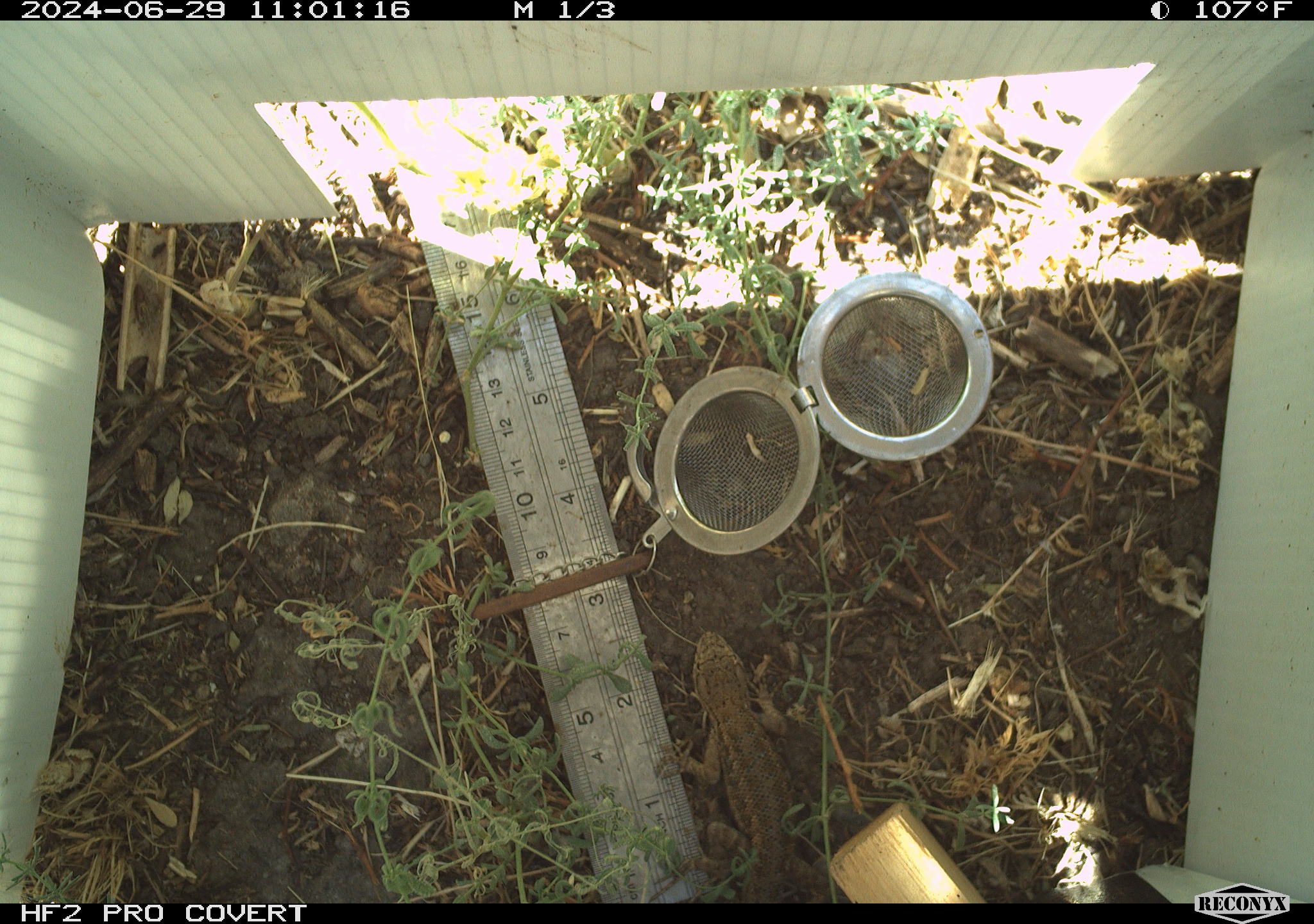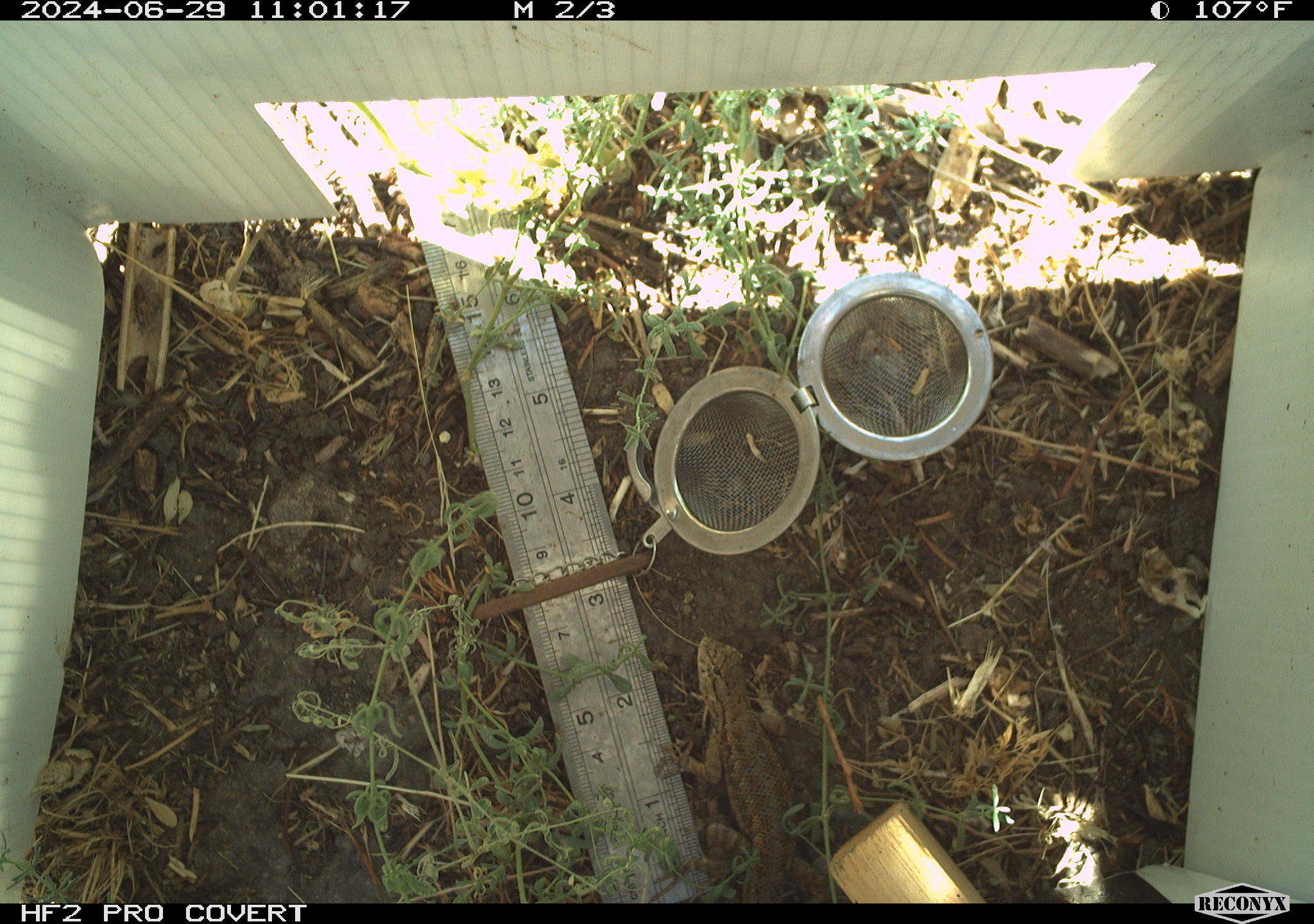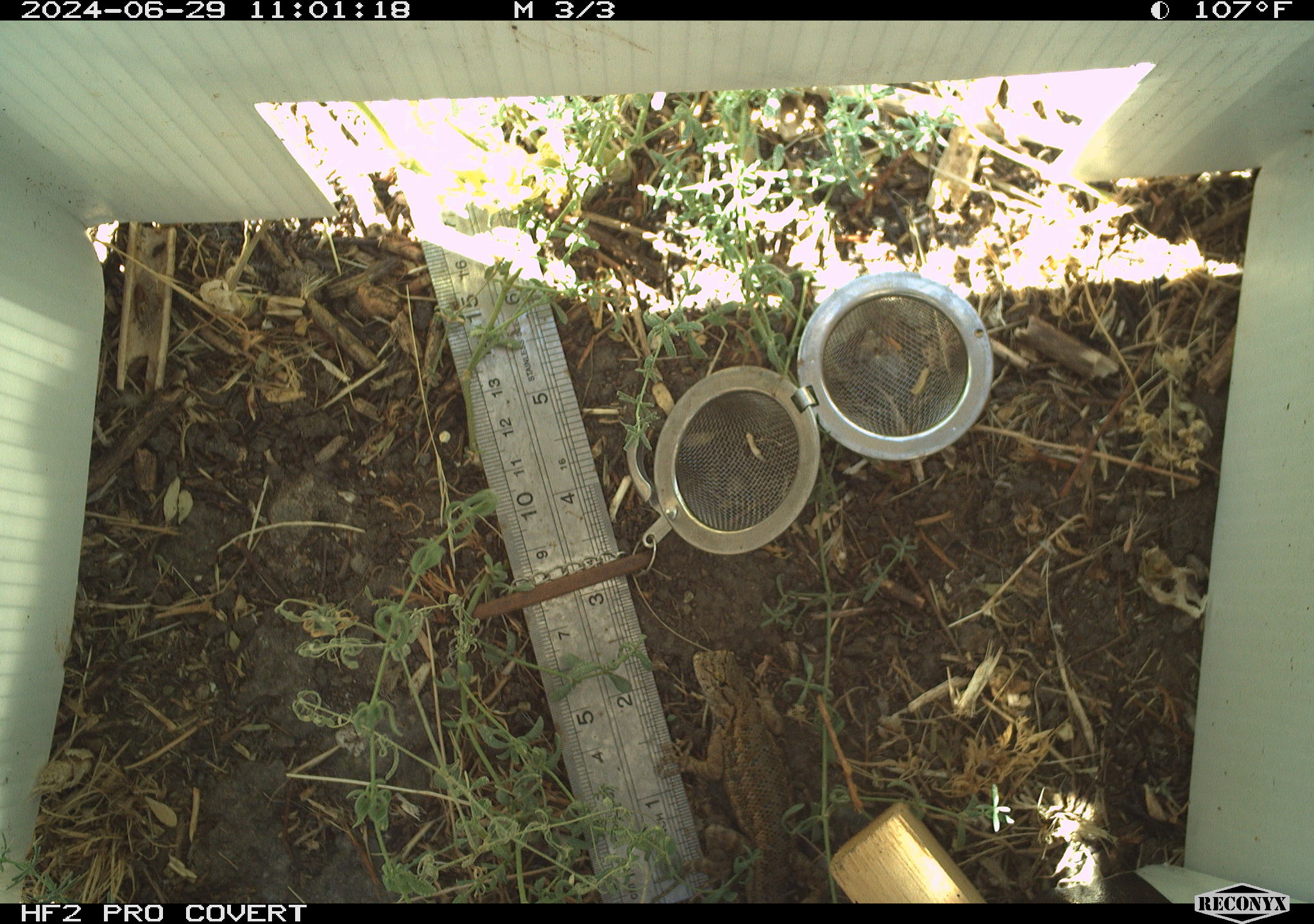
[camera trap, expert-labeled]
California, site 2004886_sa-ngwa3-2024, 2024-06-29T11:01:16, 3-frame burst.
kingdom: Animalia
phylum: Chordata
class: Reptilia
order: Squamata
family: Phrynosomatidae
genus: Sceloporus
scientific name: Sceloporus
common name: spiny lizards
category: sceloporus species